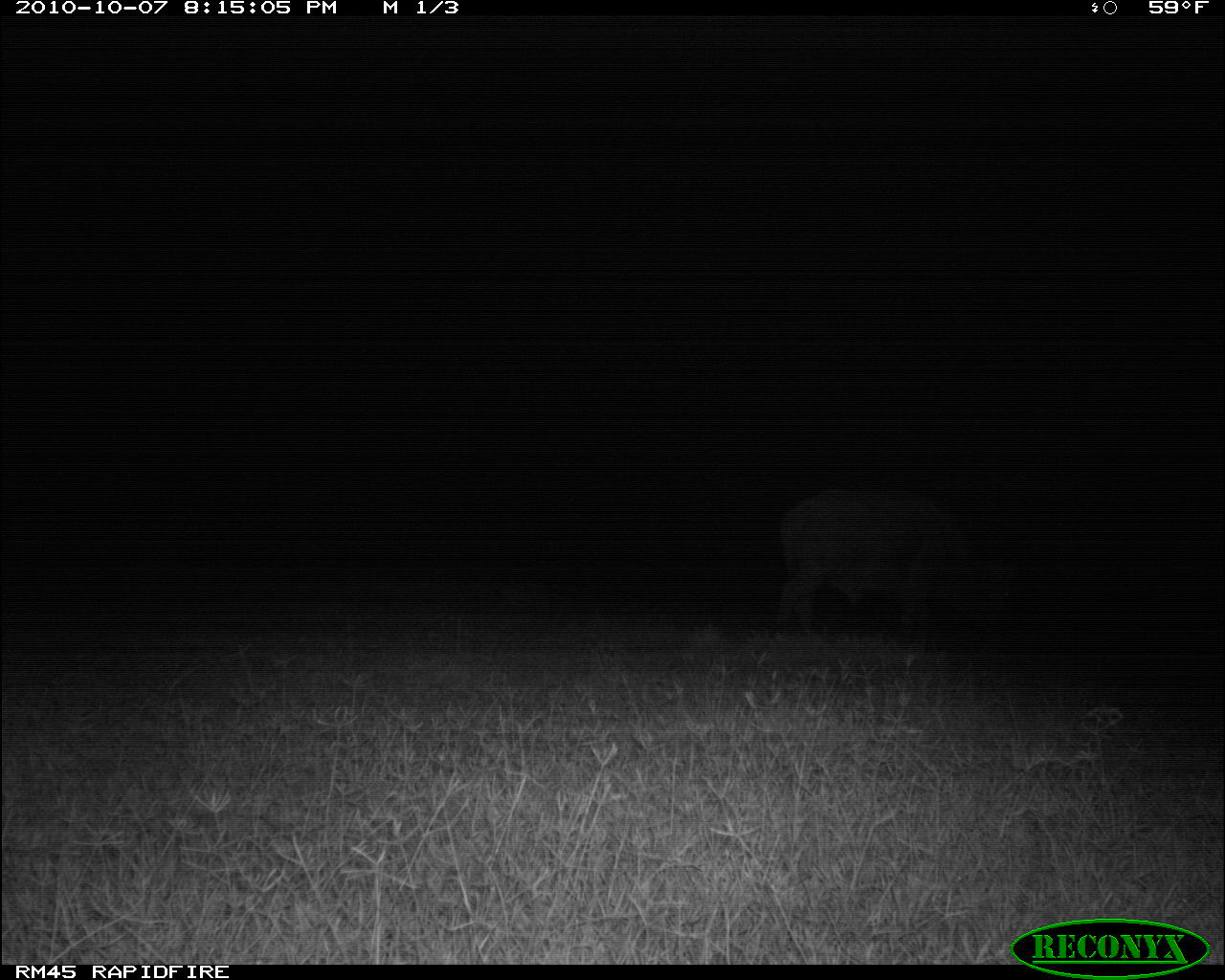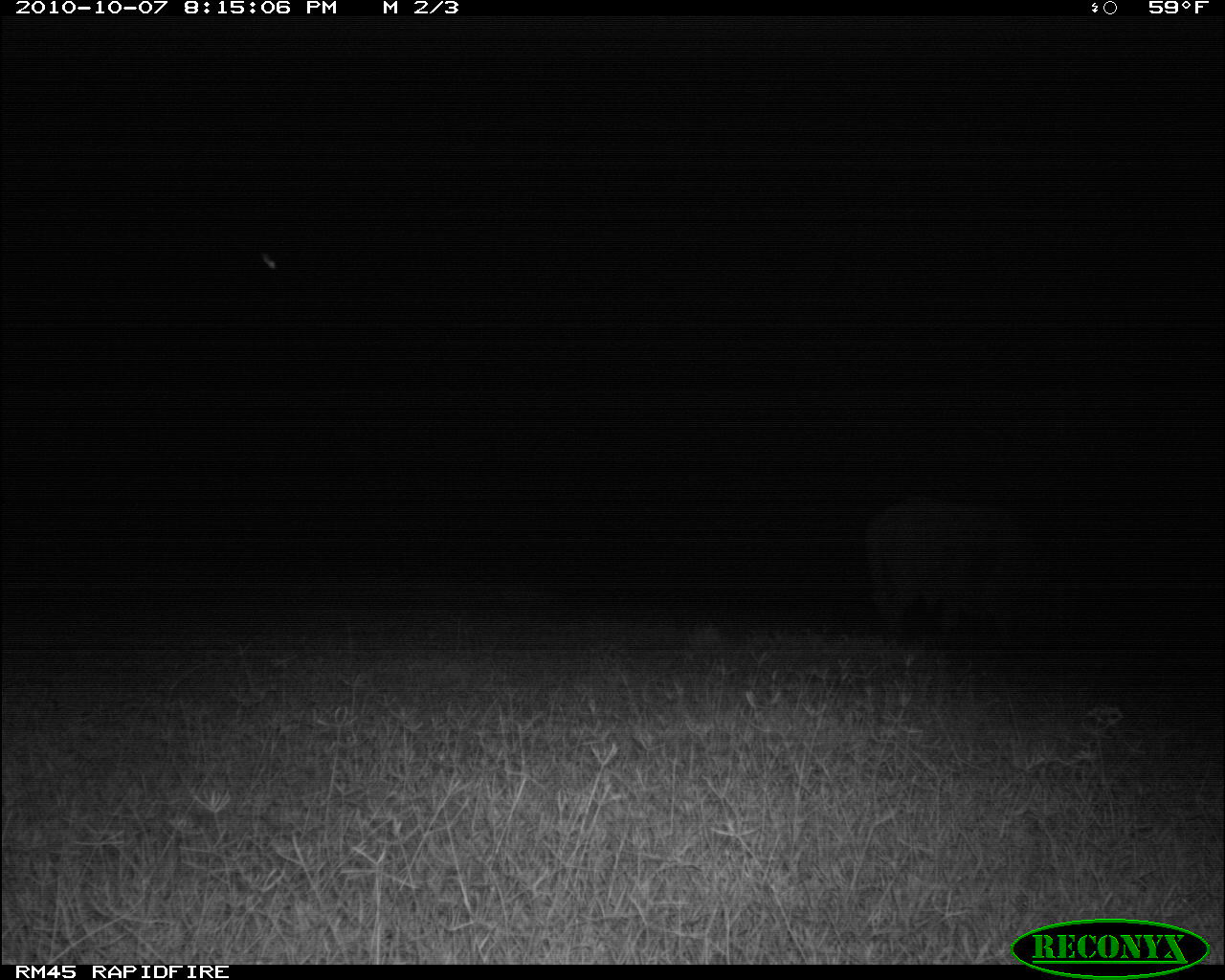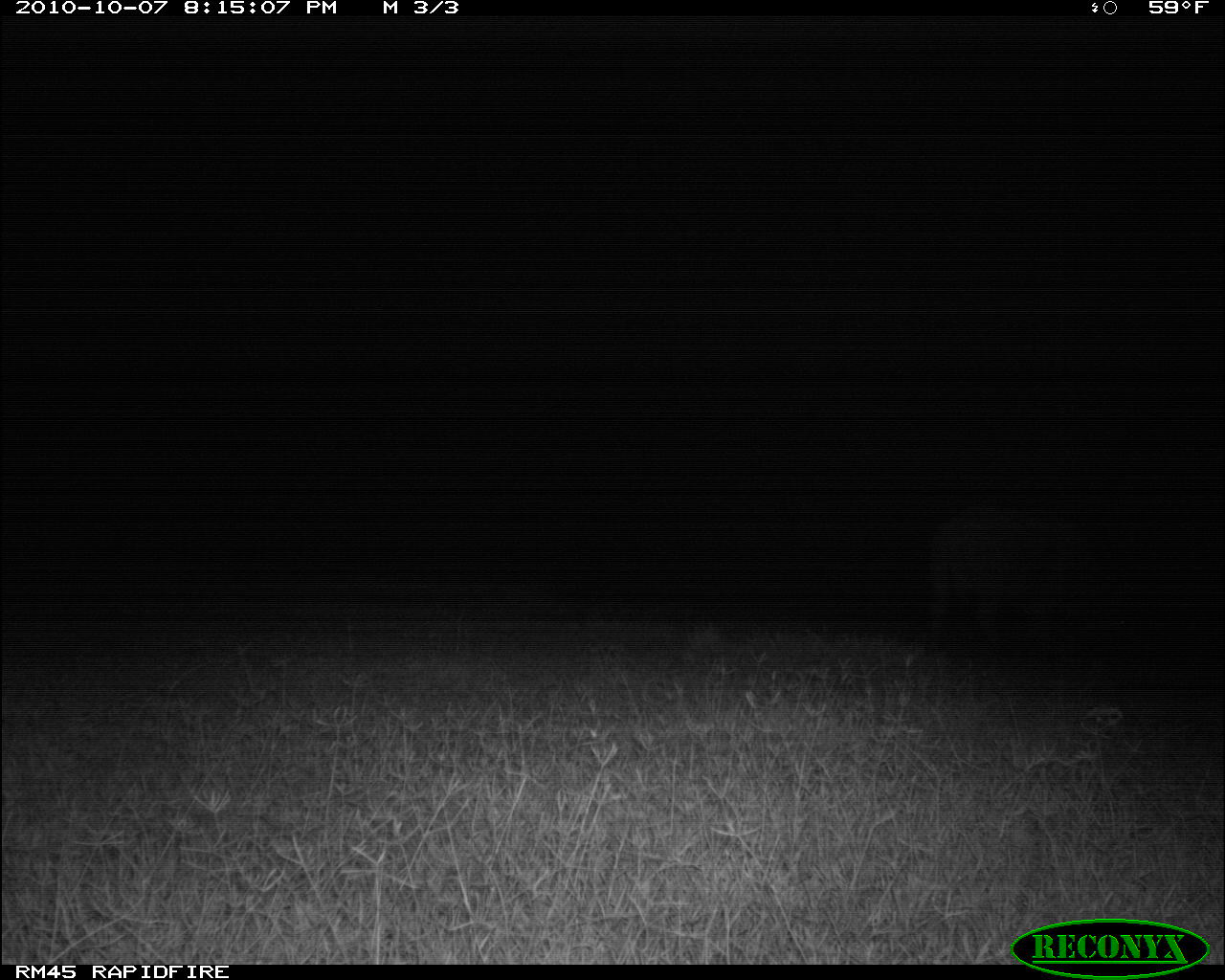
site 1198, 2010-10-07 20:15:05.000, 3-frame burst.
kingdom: Animalia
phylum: Chordata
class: Mammalia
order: Artiodactyla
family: Bovidae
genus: Syncerus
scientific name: Syncerus caffer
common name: african buffalo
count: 1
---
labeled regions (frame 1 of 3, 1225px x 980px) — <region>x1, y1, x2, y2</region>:
syncerus caffer: <region>776, 484, 975, 645</region>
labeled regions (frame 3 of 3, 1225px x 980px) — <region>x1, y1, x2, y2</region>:
syncerus caffer: <region>918, 513, 1099, 646</region>